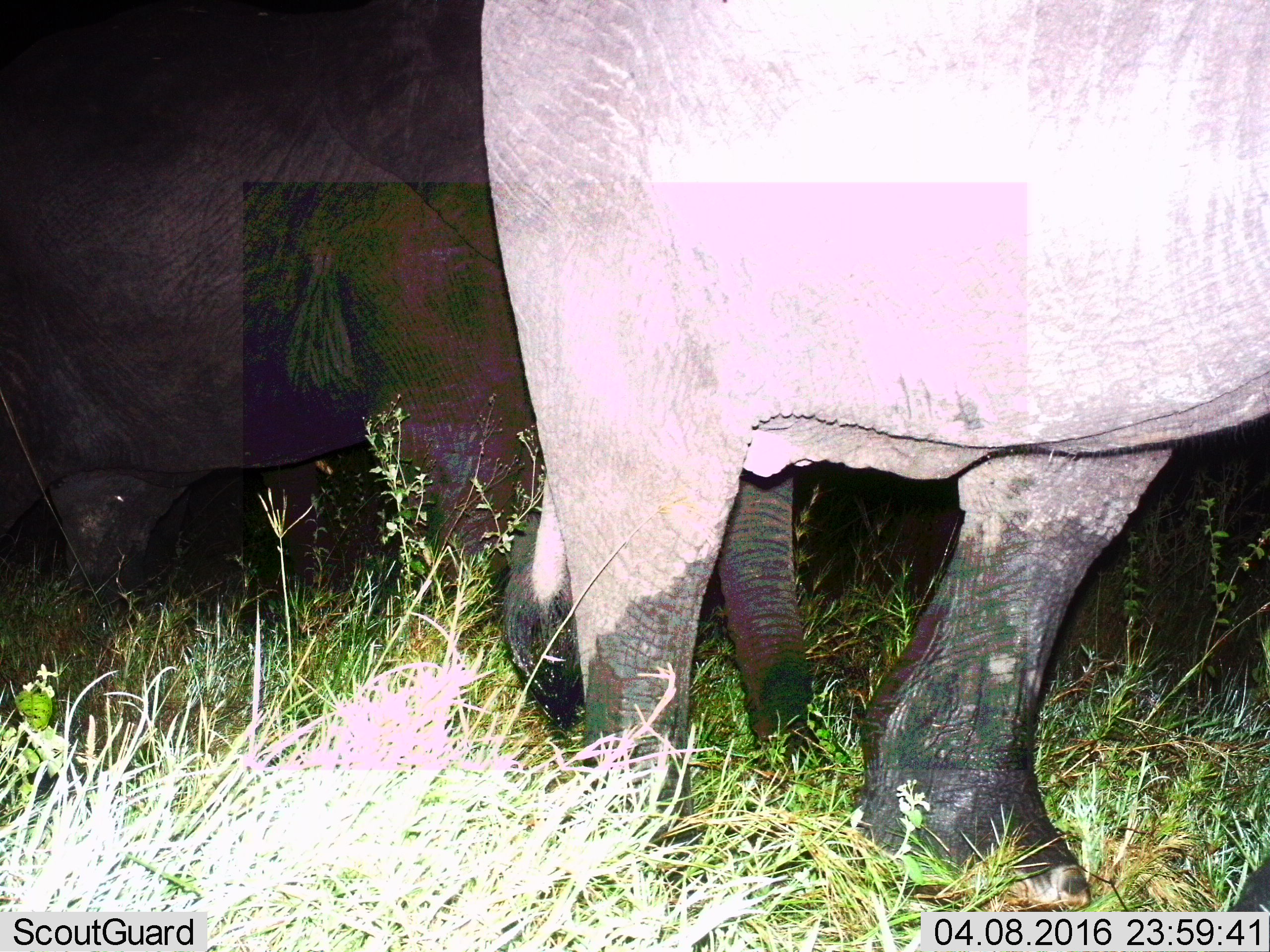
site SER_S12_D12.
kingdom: Animalia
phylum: Chordata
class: Mammalia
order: Proboscidea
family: Elephantidae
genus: Loxodonta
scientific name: Loxodonta africana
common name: african bush elephant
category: elephant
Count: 2.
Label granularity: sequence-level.